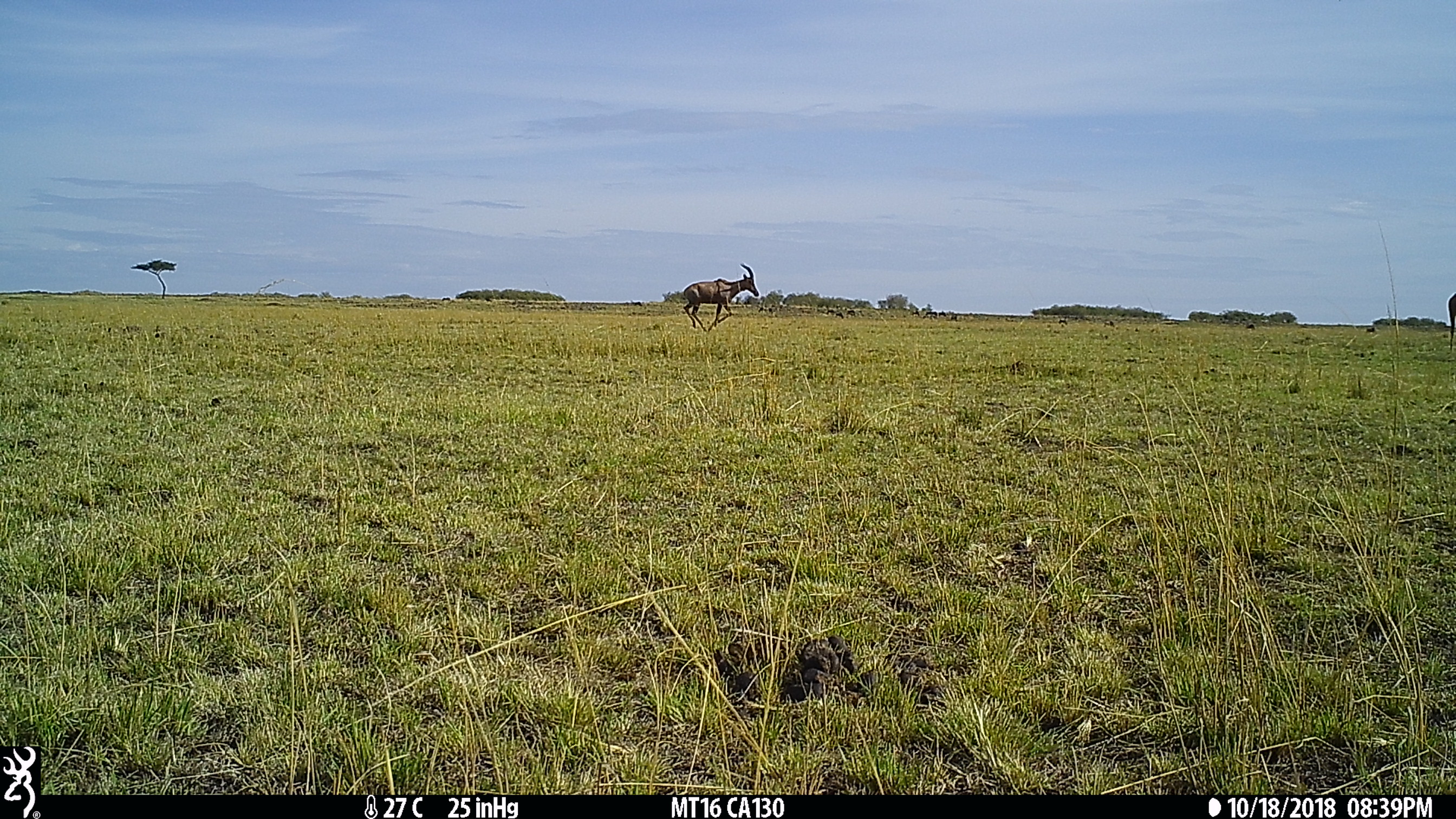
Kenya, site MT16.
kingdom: Animalia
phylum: Chordata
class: Mammalia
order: Artiodactyla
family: Bovidae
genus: Damaliscus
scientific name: Damaliscus lunatus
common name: topi